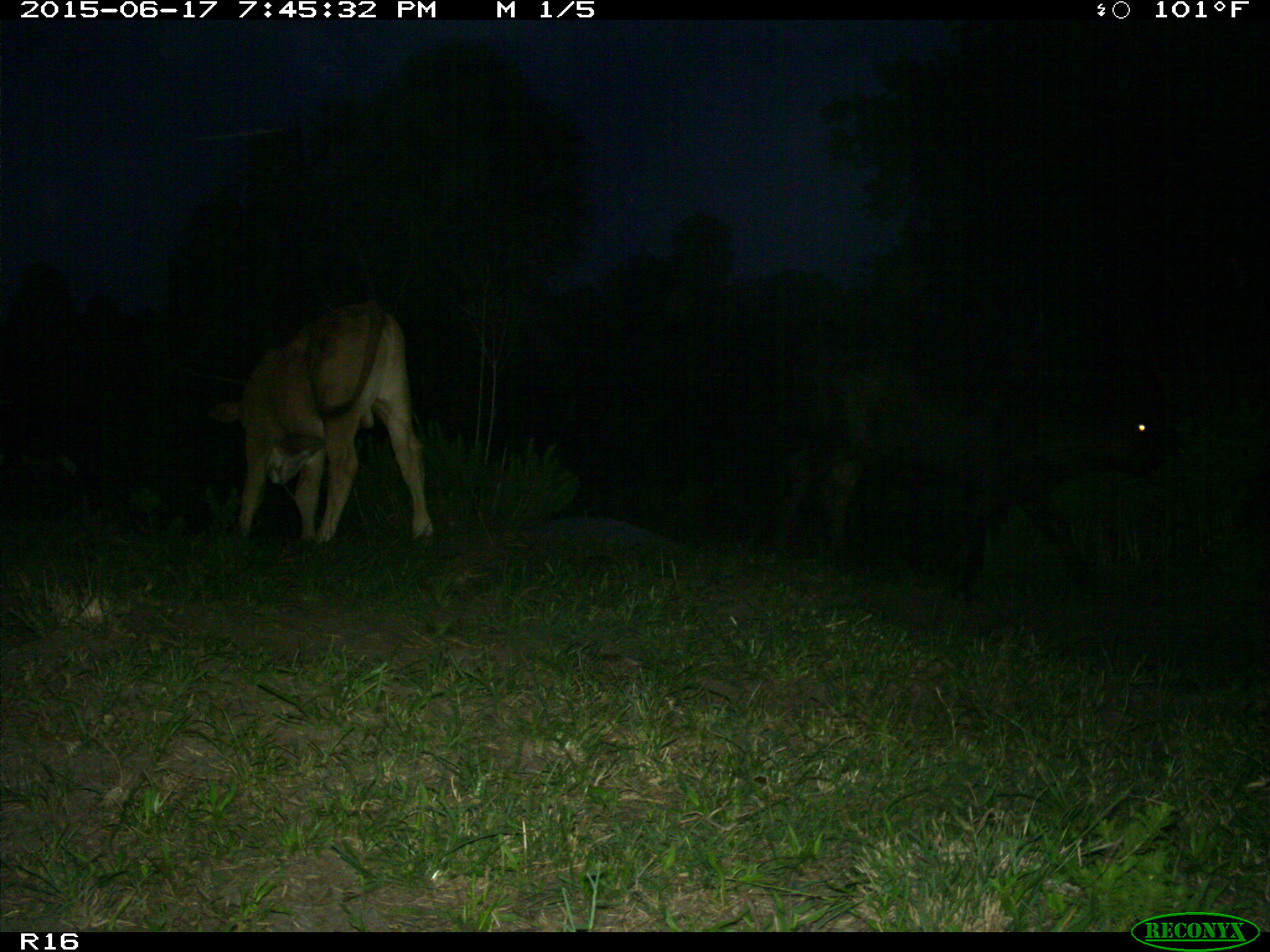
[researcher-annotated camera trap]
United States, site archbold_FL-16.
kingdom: Animalia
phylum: Chordata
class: Mammalia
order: Artiodactyla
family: Bovidae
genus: Bos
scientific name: Bos taurus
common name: domestic cow